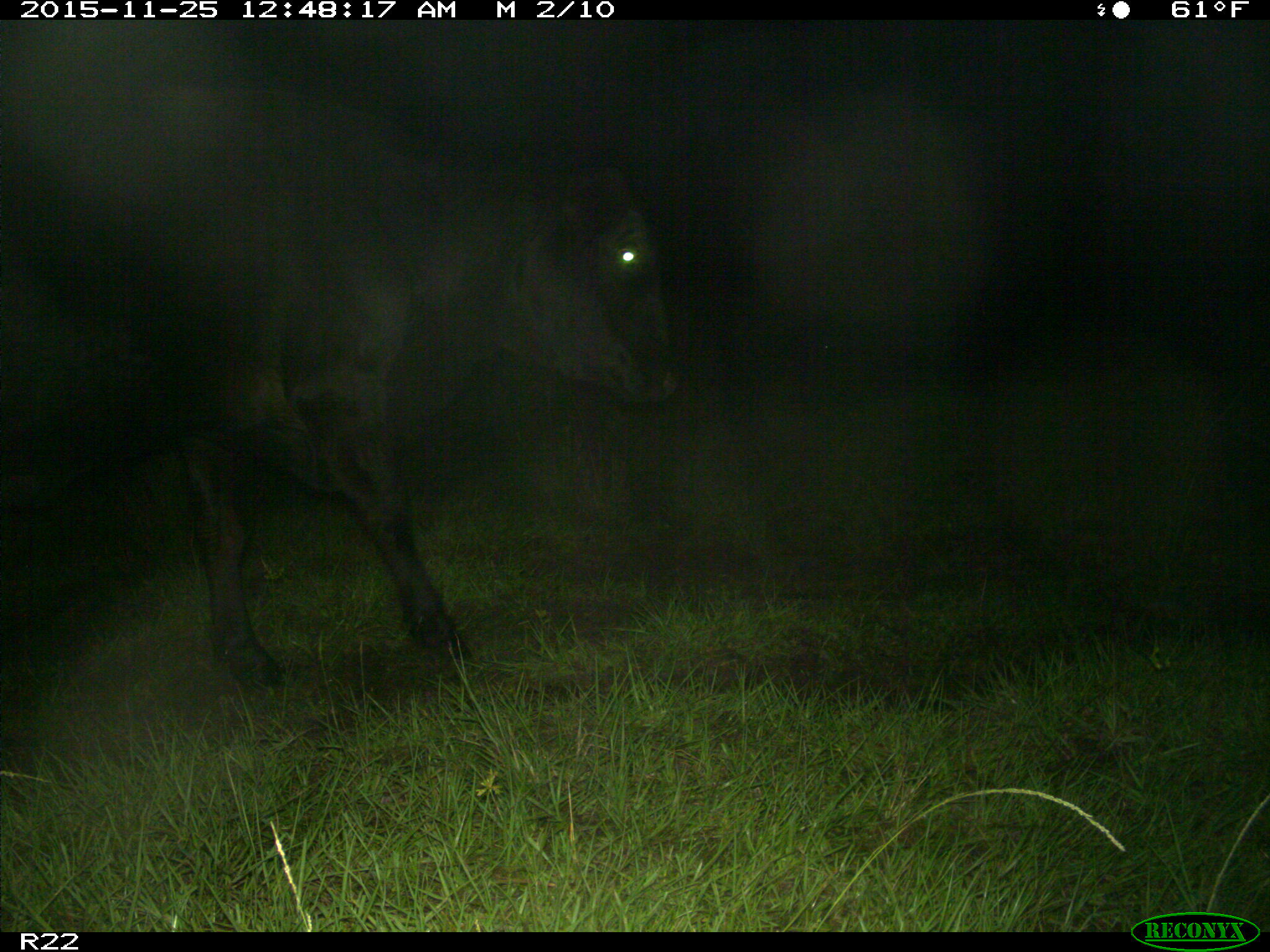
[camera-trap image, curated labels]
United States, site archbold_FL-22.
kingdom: Animalia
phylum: Chordata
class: Mammalia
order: Artiodactyla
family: Bovidae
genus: Bos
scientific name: Bos taurus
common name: domestic cow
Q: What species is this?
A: Bos taurus (domestic cow).